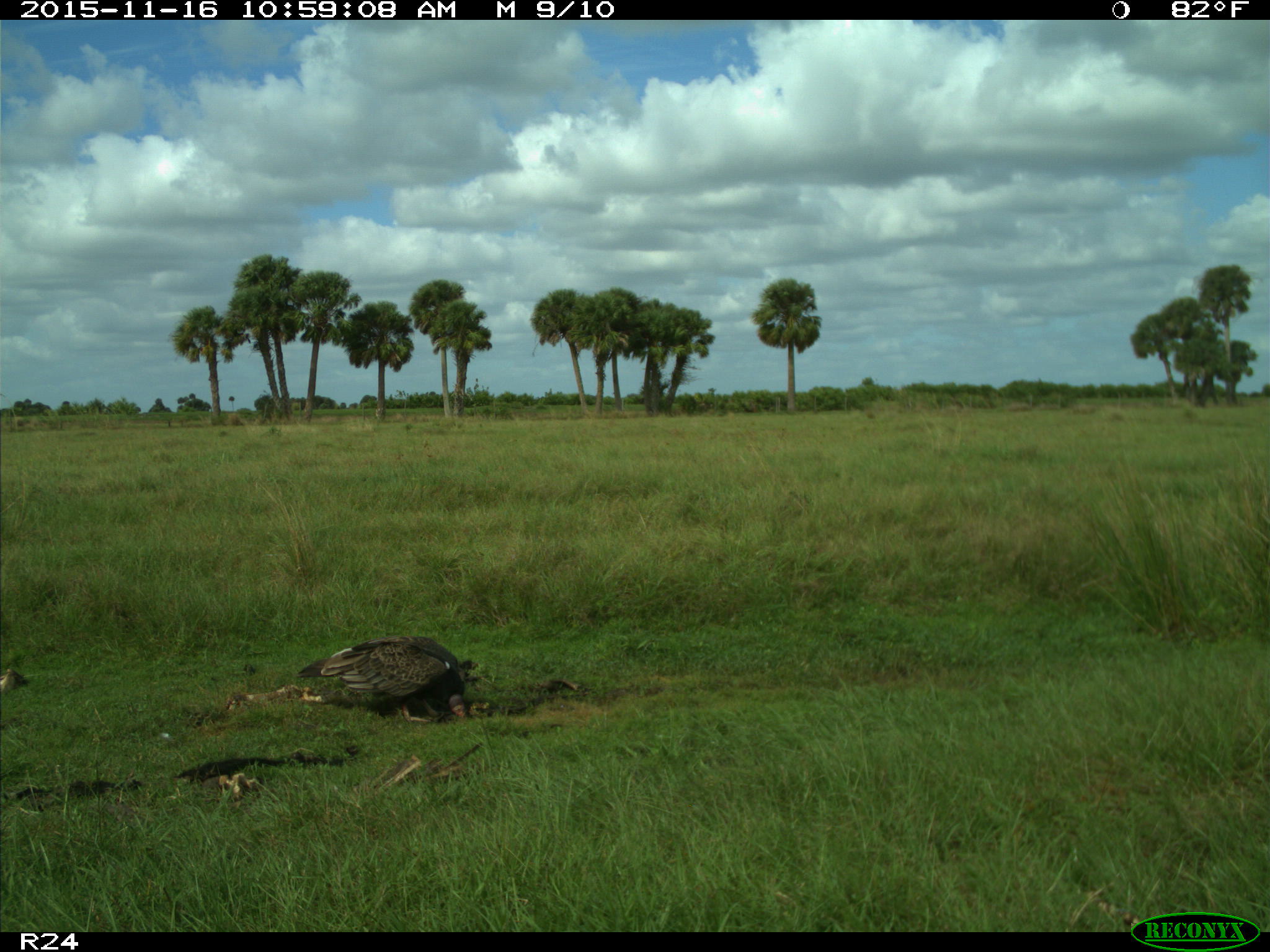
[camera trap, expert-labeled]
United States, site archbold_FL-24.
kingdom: Animalia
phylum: Chordata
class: Aves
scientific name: Aves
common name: birds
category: unidentified bird